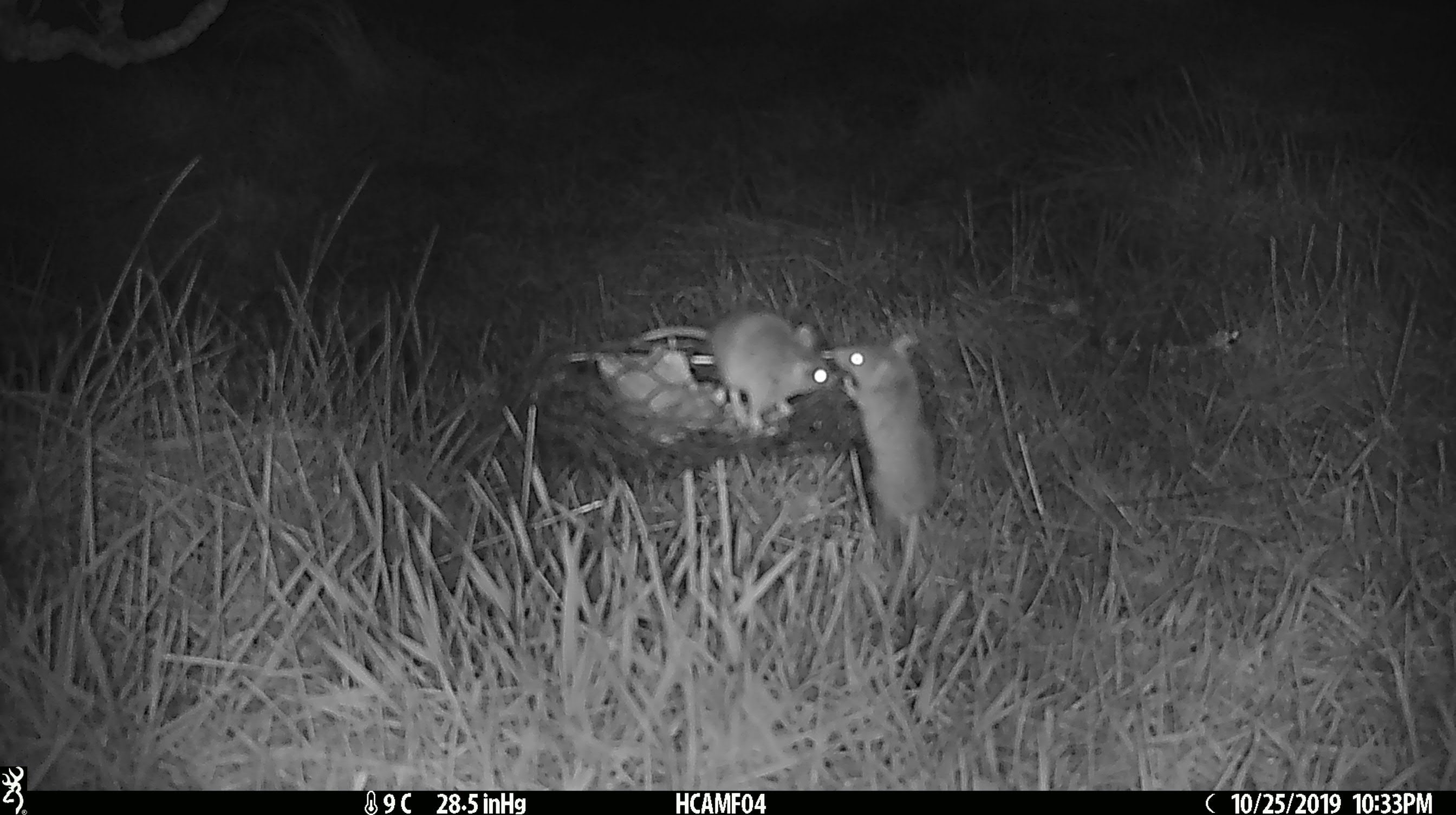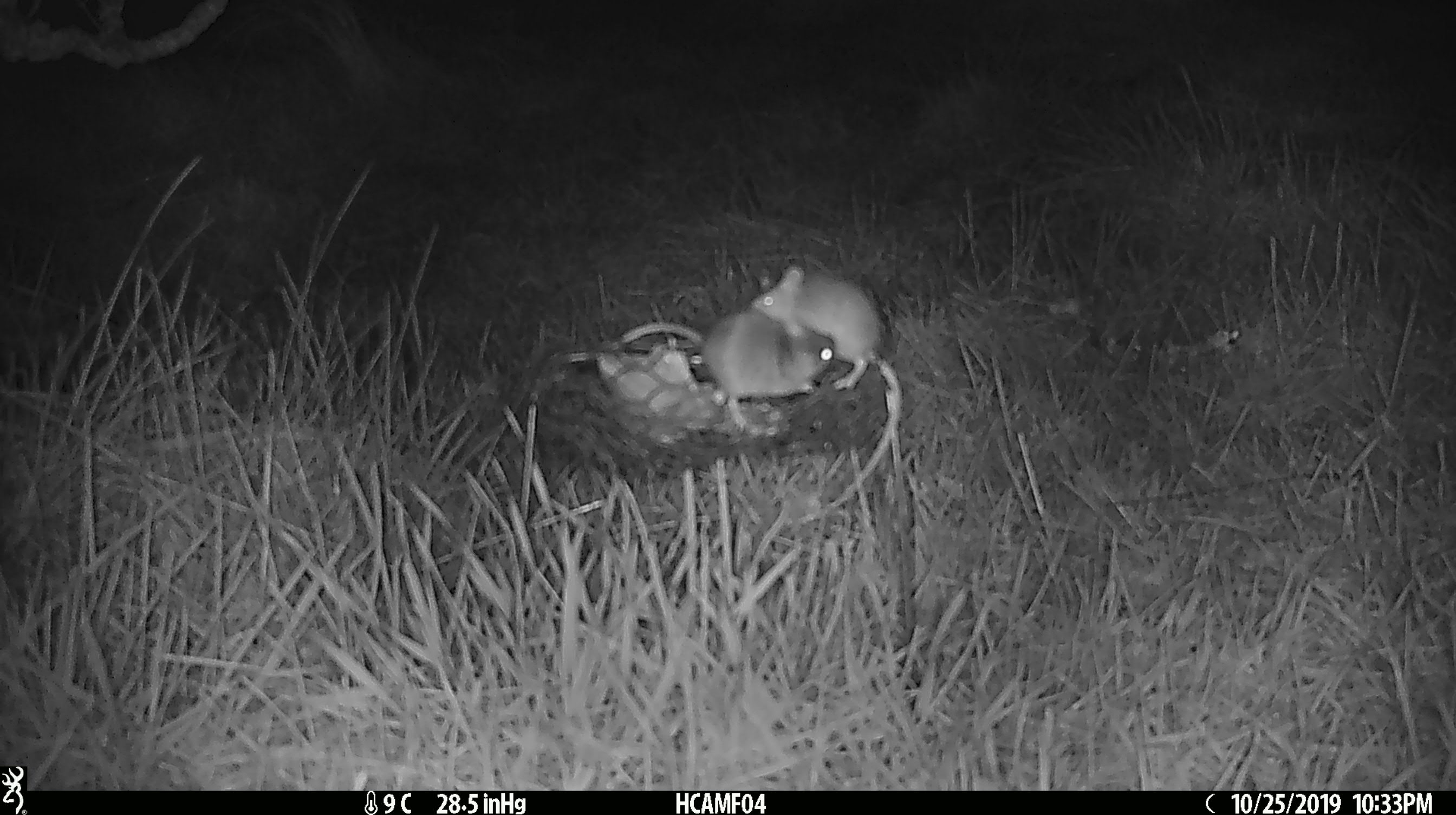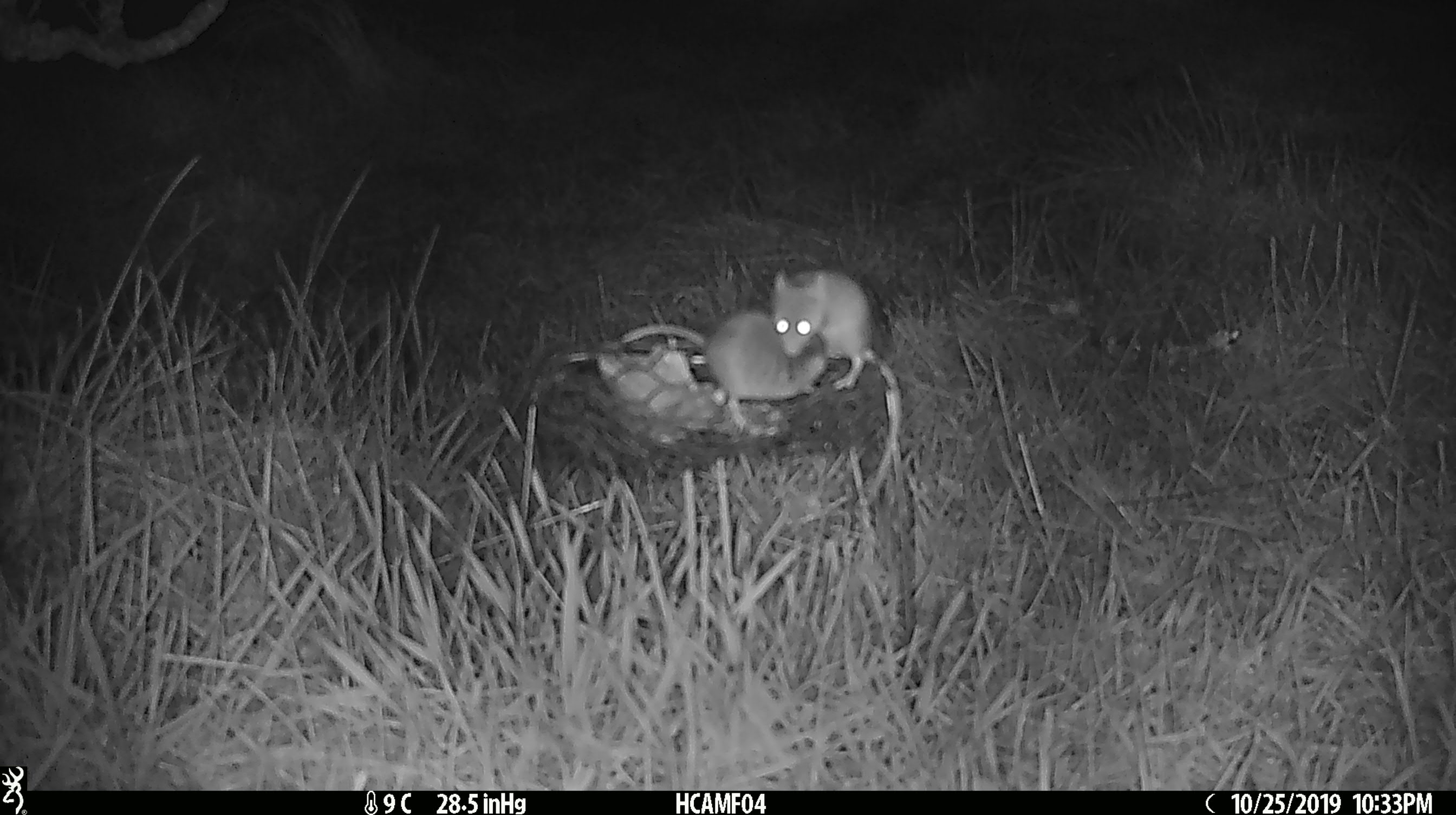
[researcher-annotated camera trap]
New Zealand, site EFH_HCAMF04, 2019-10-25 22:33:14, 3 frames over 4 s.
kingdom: Animalia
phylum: Chordata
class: Mammalia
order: Rodentia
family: Muridae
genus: Mus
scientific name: Mus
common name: mouse